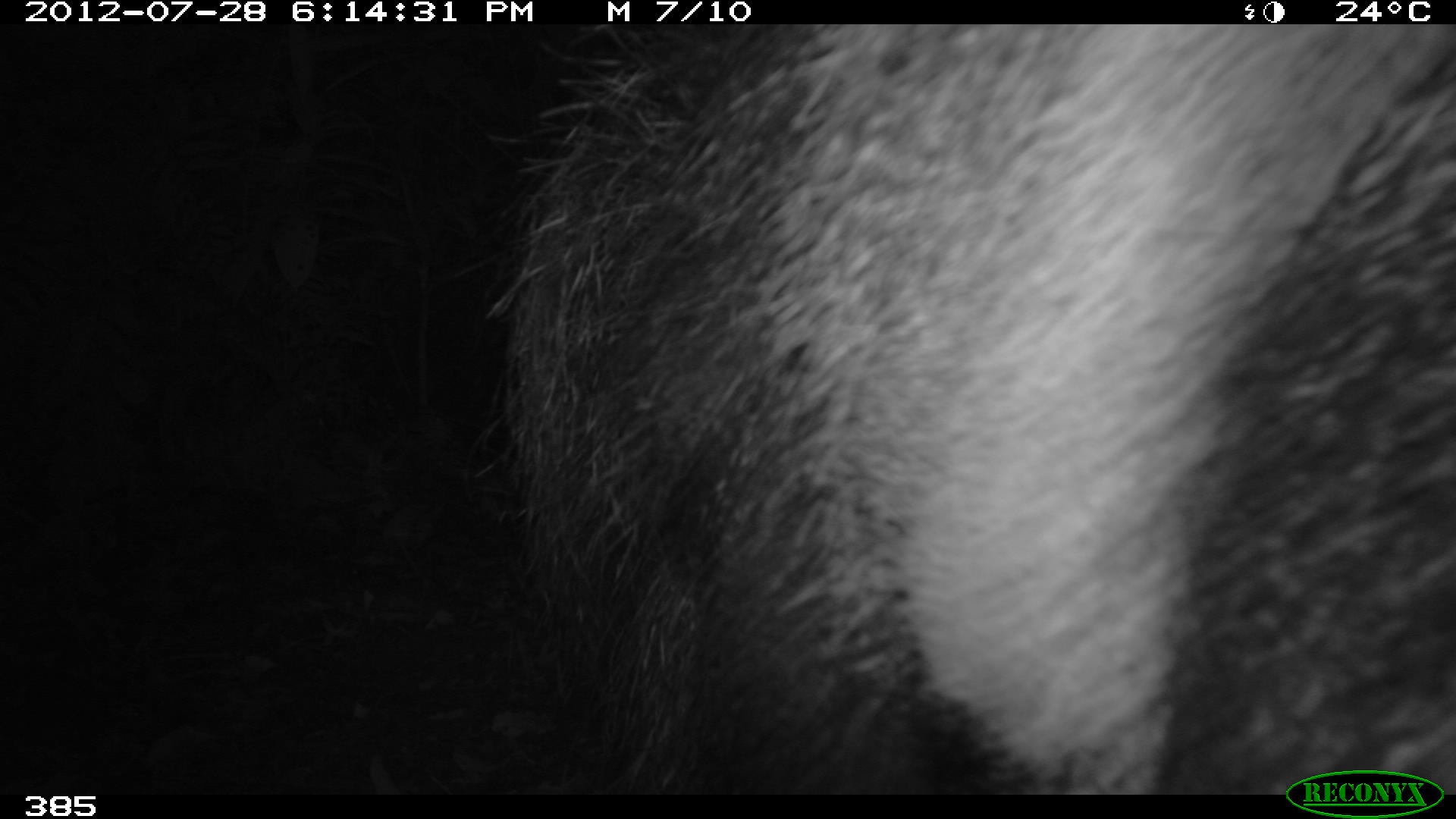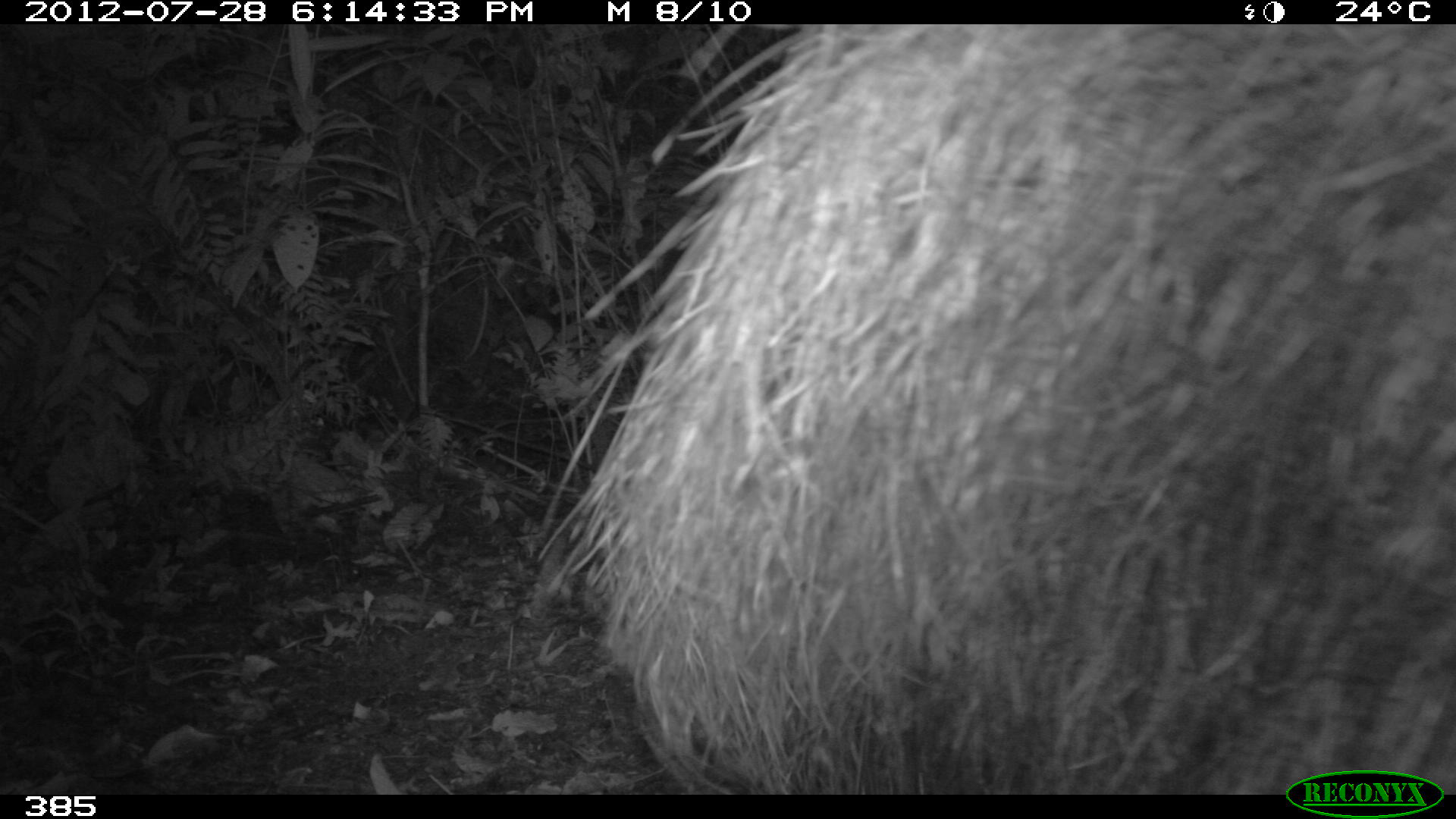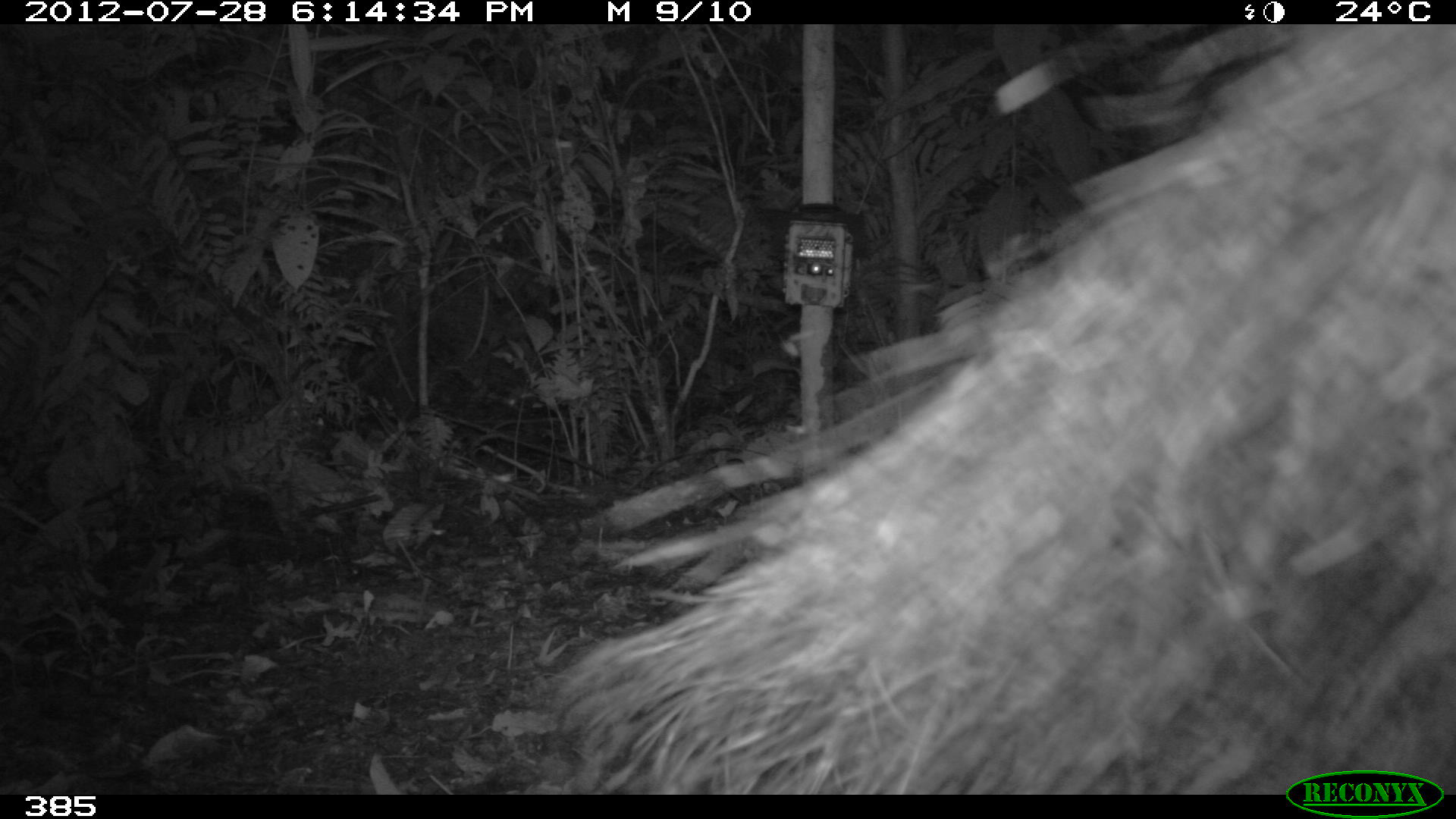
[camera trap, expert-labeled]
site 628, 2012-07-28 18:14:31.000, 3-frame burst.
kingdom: Animalia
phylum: Chordata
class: Mammalia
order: Pilosa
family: Myrmecophagidae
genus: Myrmecophaga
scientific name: Myrmecophaga tridactyla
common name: giant anteater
Myrmecophaga tridactyla (giant anteater).